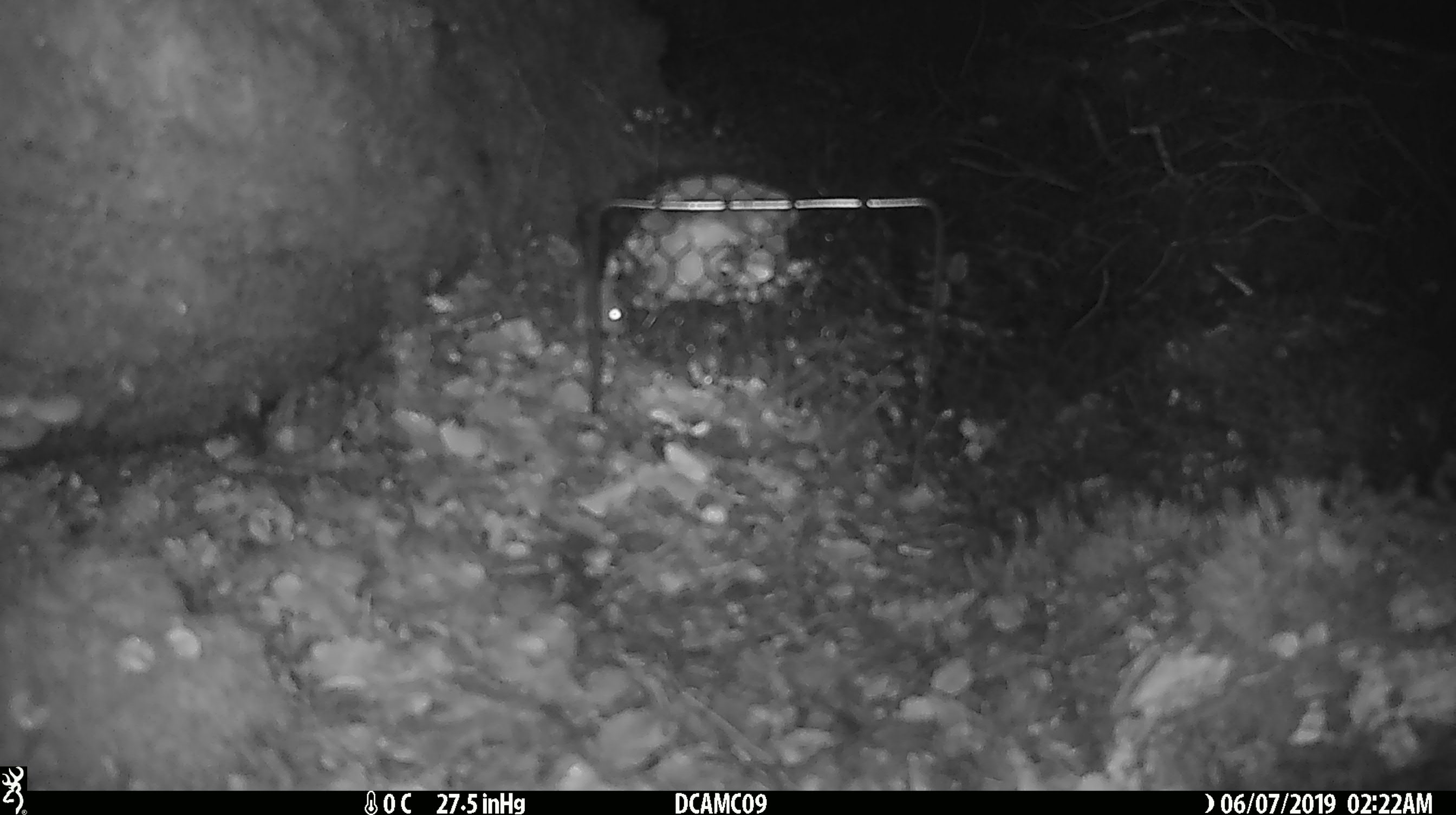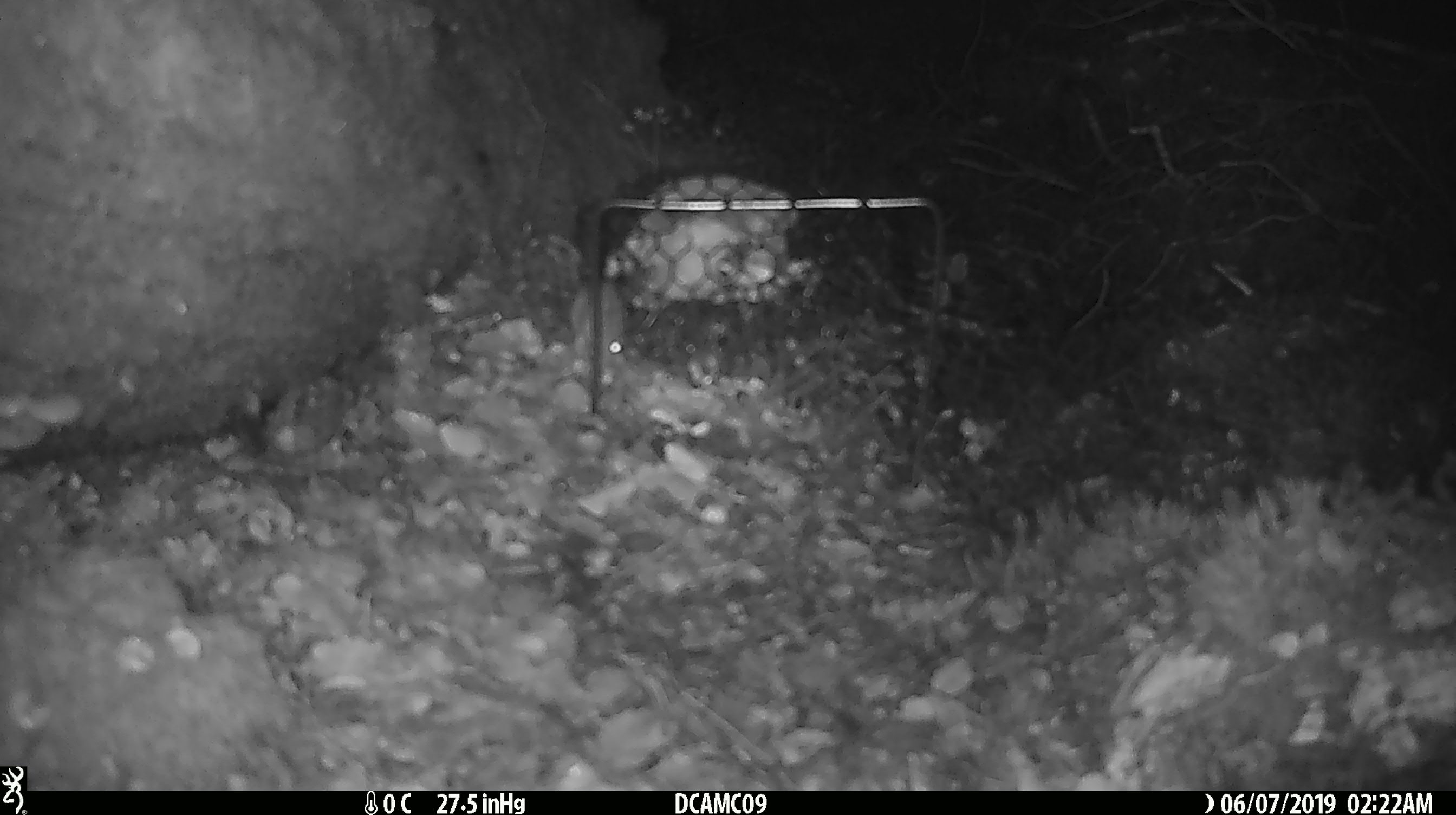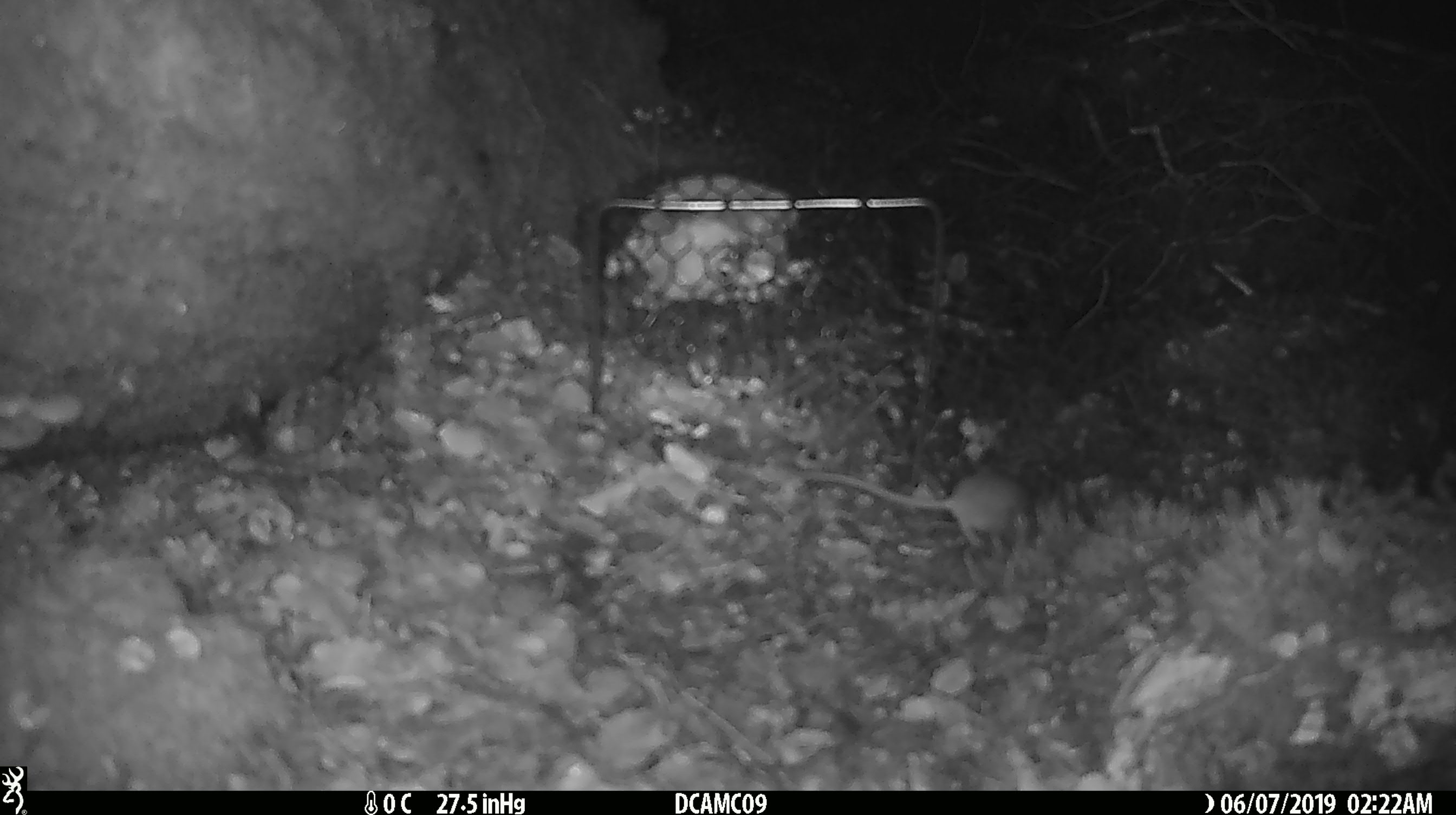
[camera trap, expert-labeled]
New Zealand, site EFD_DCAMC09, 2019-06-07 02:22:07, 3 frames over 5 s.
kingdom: Animalia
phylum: Chordata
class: Mammalia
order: Rodentia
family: Muridae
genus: Mus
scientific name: Mus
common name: mouse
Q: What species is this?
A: Mouse (Mus).